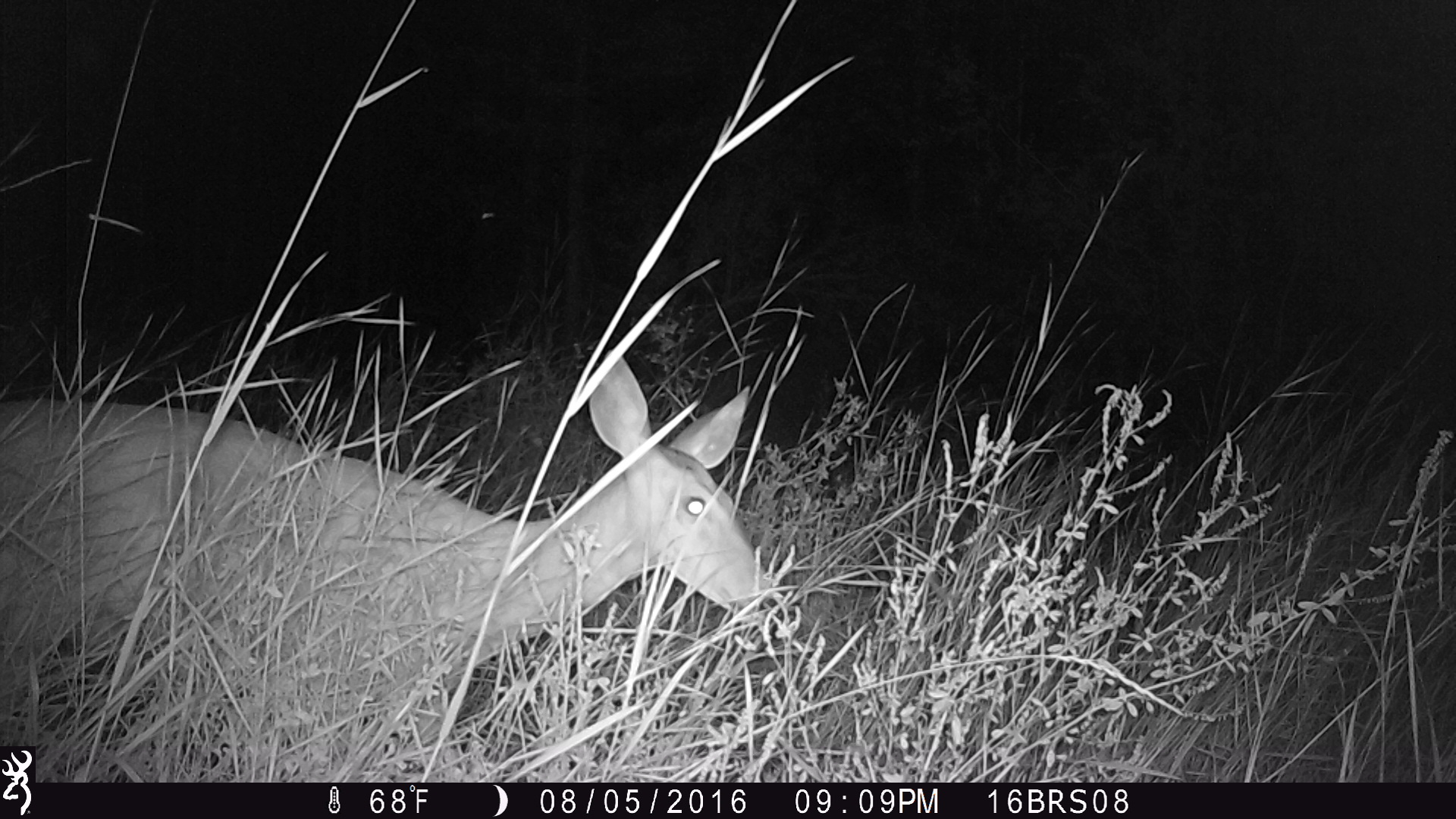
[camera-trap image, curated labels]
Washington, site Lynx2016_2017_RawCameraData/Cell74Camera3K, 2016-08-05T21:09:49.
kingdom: Animalia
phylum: Chordata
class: Mammalia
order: Artiodactyla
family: Cervidae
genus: Odocoileus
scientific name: Odocoileus virginianus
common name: white-tailed deer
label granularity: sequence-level